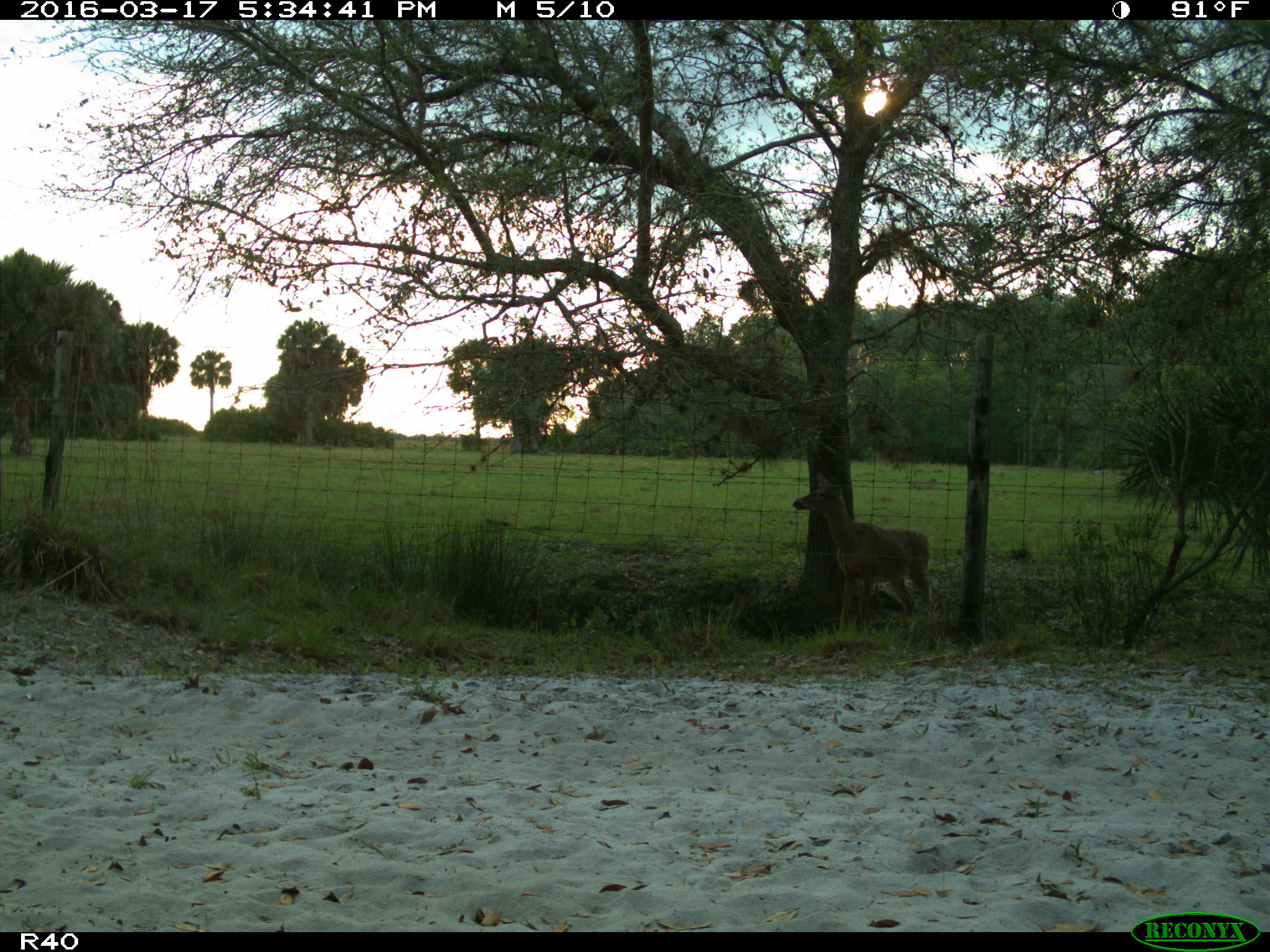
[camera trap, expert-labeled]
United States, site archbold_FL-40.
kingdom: Animalia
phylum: Chordata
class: Mammalia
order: Artiodactyla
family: Cervidae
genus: Odocoileus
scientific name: Odocoileus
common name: deer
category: unidentified deer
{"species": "unidentified deer (deer) (Odocoileus)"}